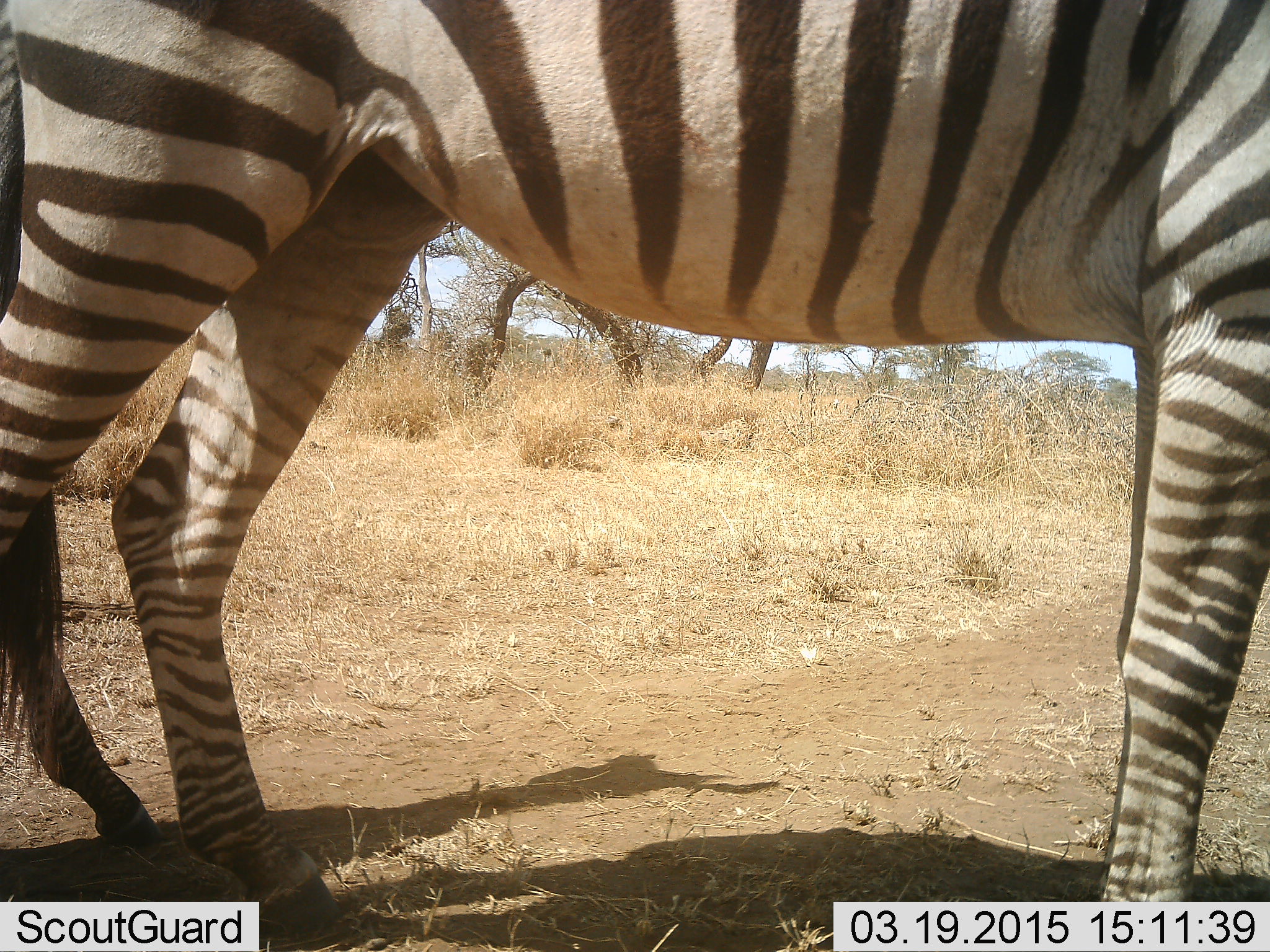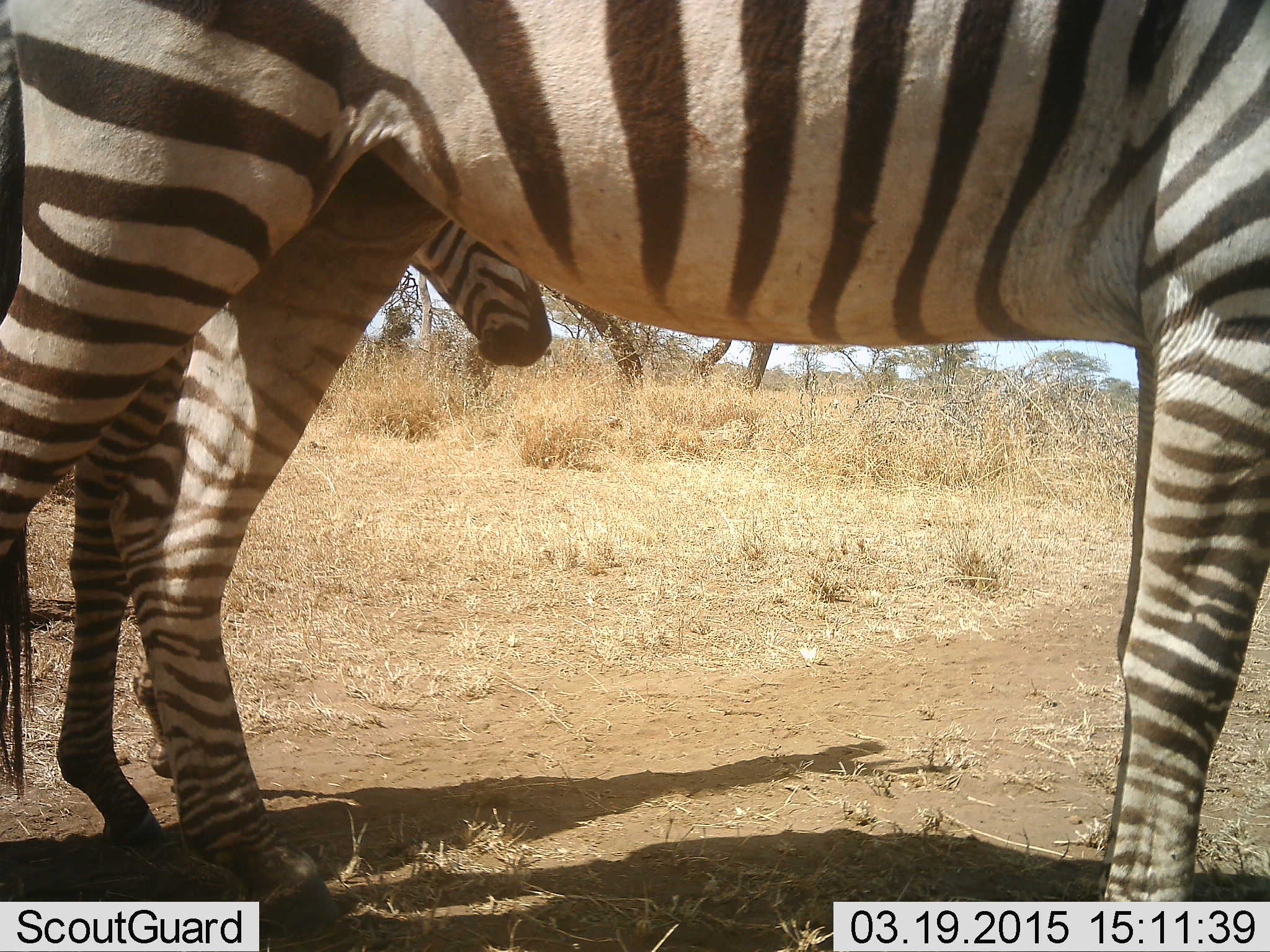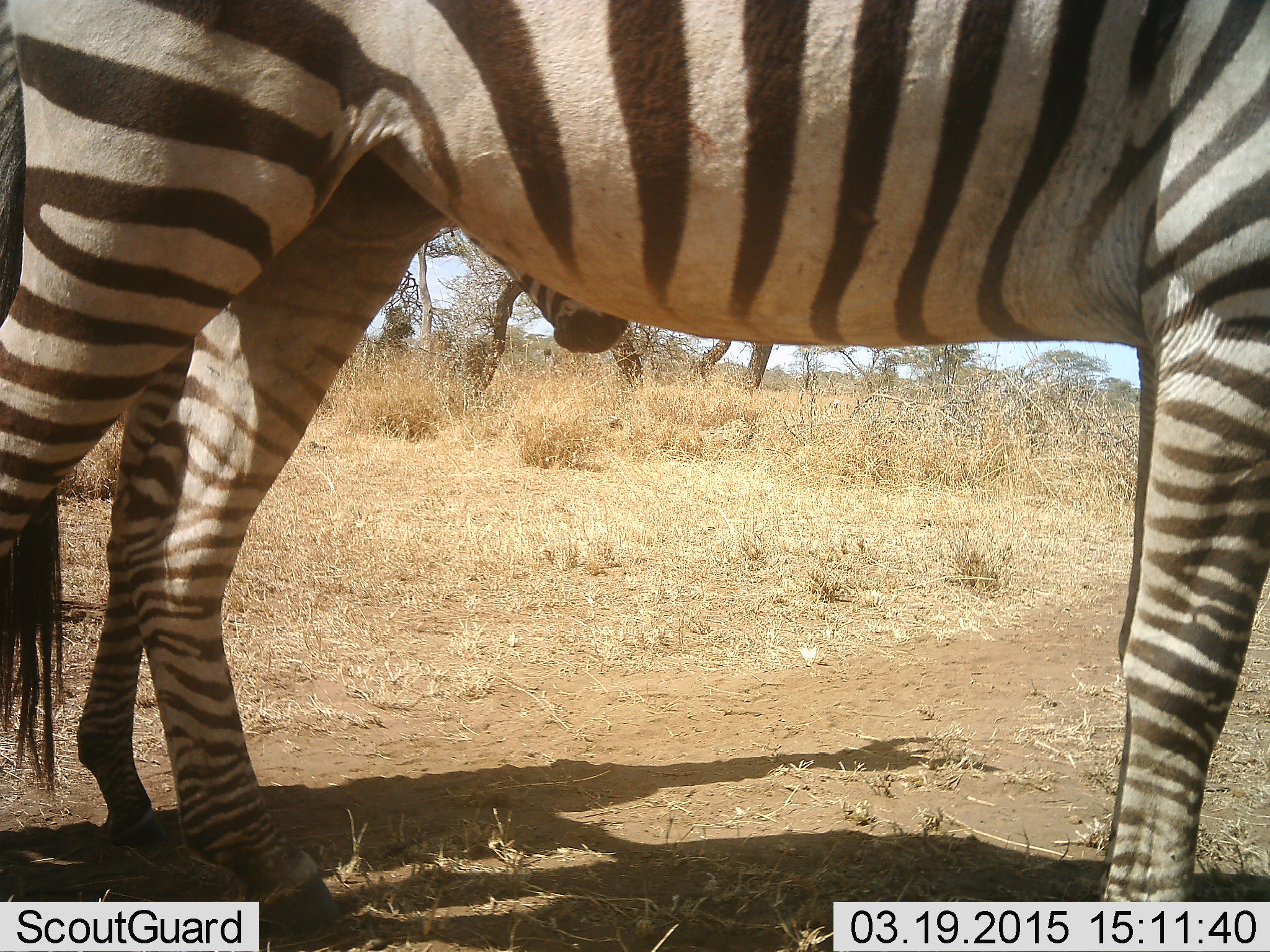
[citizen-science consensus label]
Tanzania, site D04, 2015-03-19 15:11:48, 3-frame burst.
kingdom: Animalia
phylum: Chordata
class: Mammalia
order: Perissodactyla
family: Equidae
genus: Equus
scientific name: Equus quagga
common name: plains zebra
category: zebra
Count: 2.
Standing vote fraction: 90%.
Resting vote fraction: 0%.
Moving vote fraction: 30%.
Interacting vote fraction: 0%.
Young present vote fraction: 10%.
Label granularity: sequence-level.